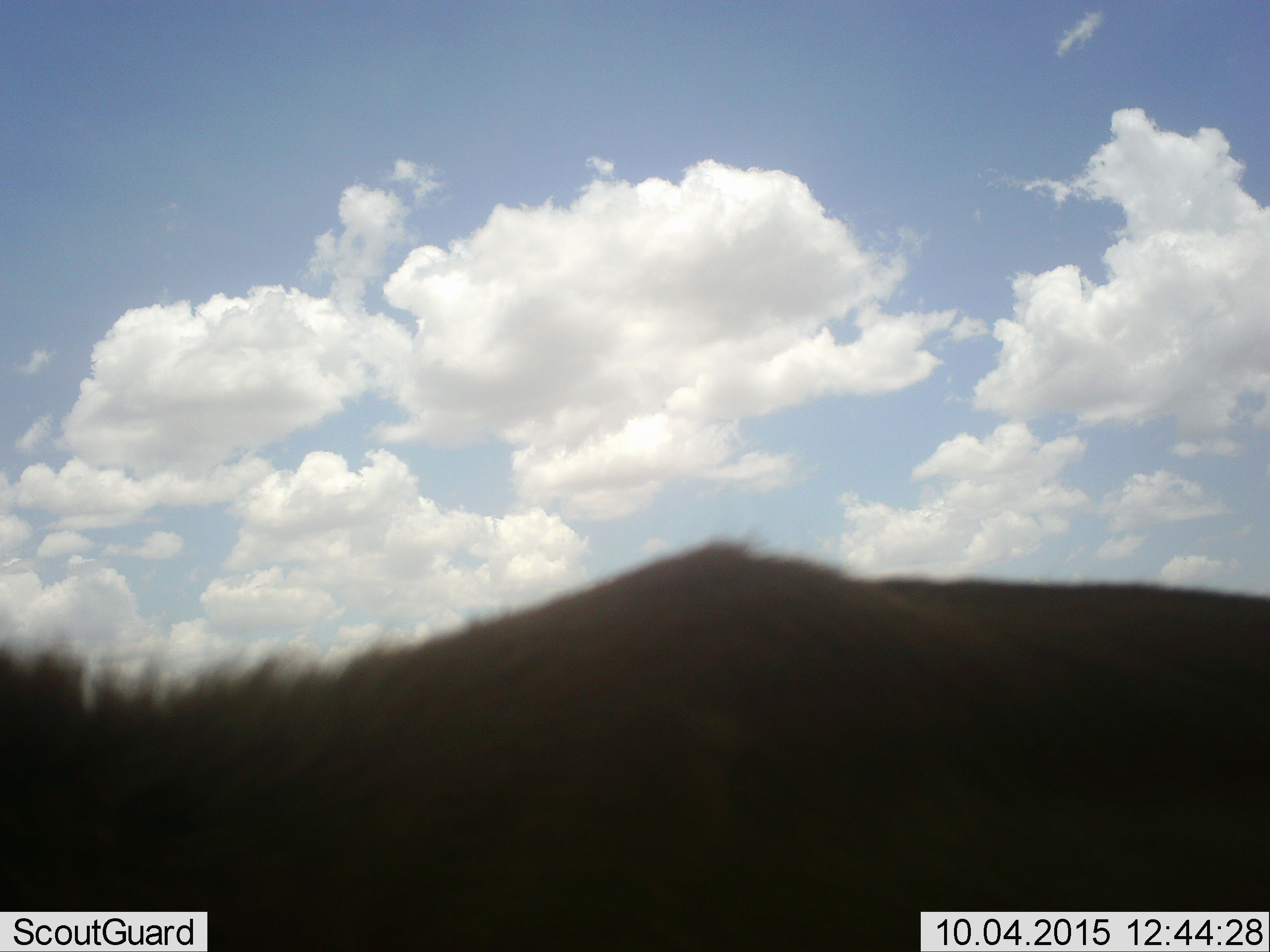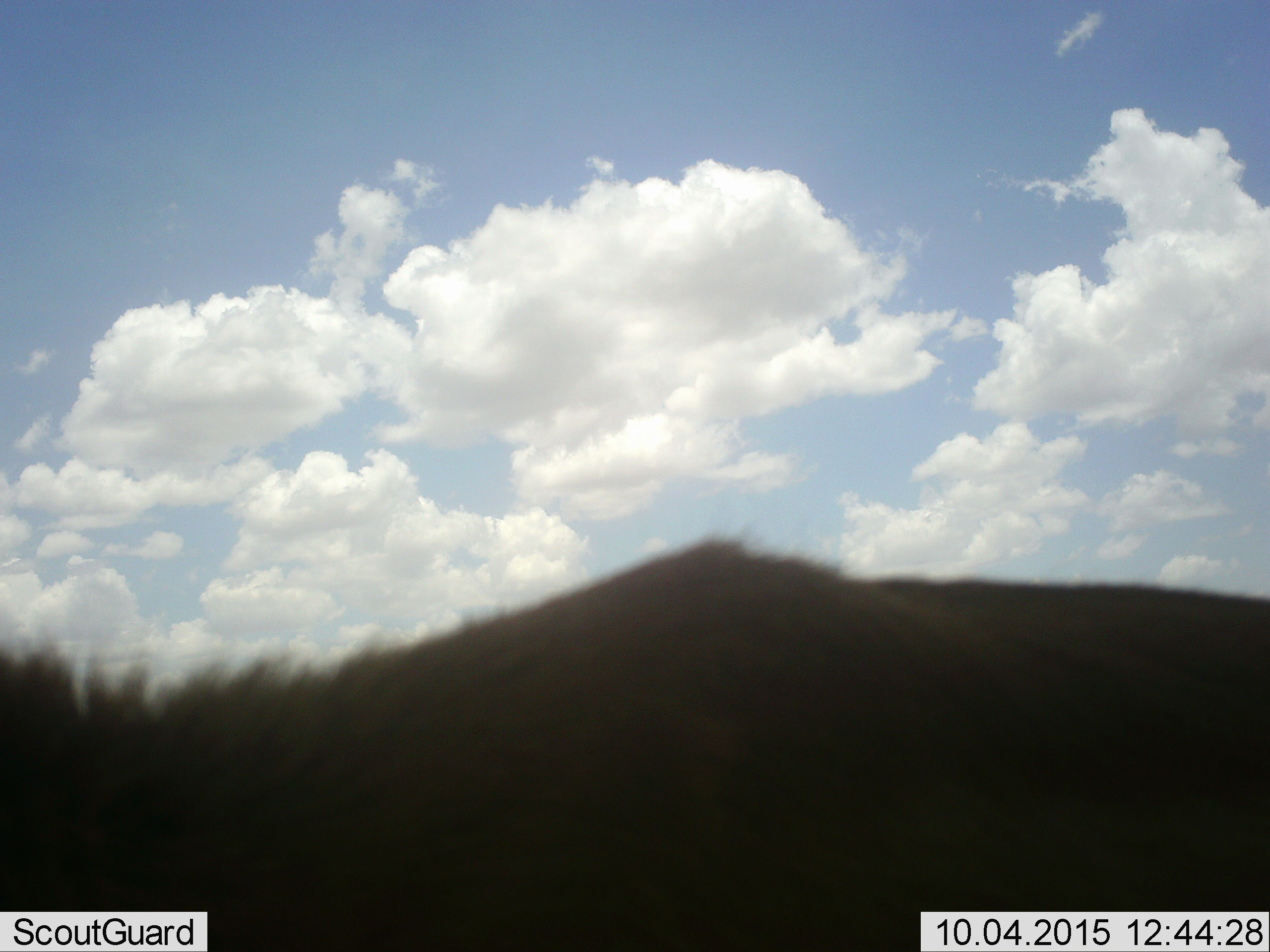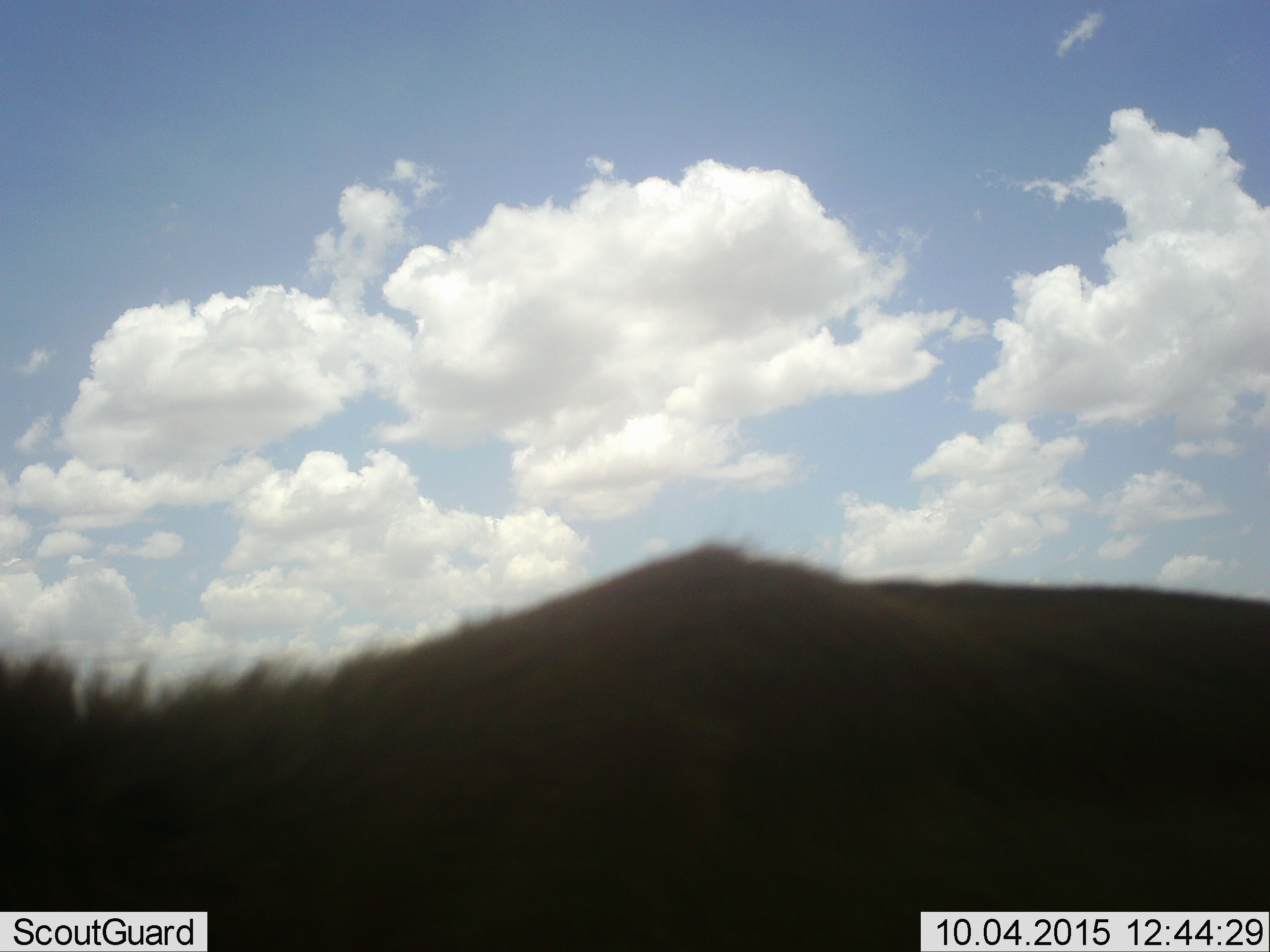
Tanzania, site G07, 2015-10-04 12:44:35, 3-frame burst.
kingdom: Animalia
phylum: Chordata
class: Mammalia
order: Artiodactyla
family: Bovidae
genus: Connochaetes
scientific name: Connochaetes taurinus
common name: blue wildebeest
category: wildebeest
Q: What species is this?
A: Wildebeest (blue wildebeest) (Connochaetes taurinus).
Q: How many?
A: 1.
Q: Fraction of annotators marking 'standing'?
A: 50%.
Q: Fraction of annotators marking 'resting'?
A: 0%.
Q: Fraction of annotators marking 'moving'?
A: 50%.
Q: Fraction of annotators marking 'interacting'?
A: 0%.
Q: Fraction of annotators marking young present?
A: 0%.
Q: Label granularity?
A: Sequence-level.